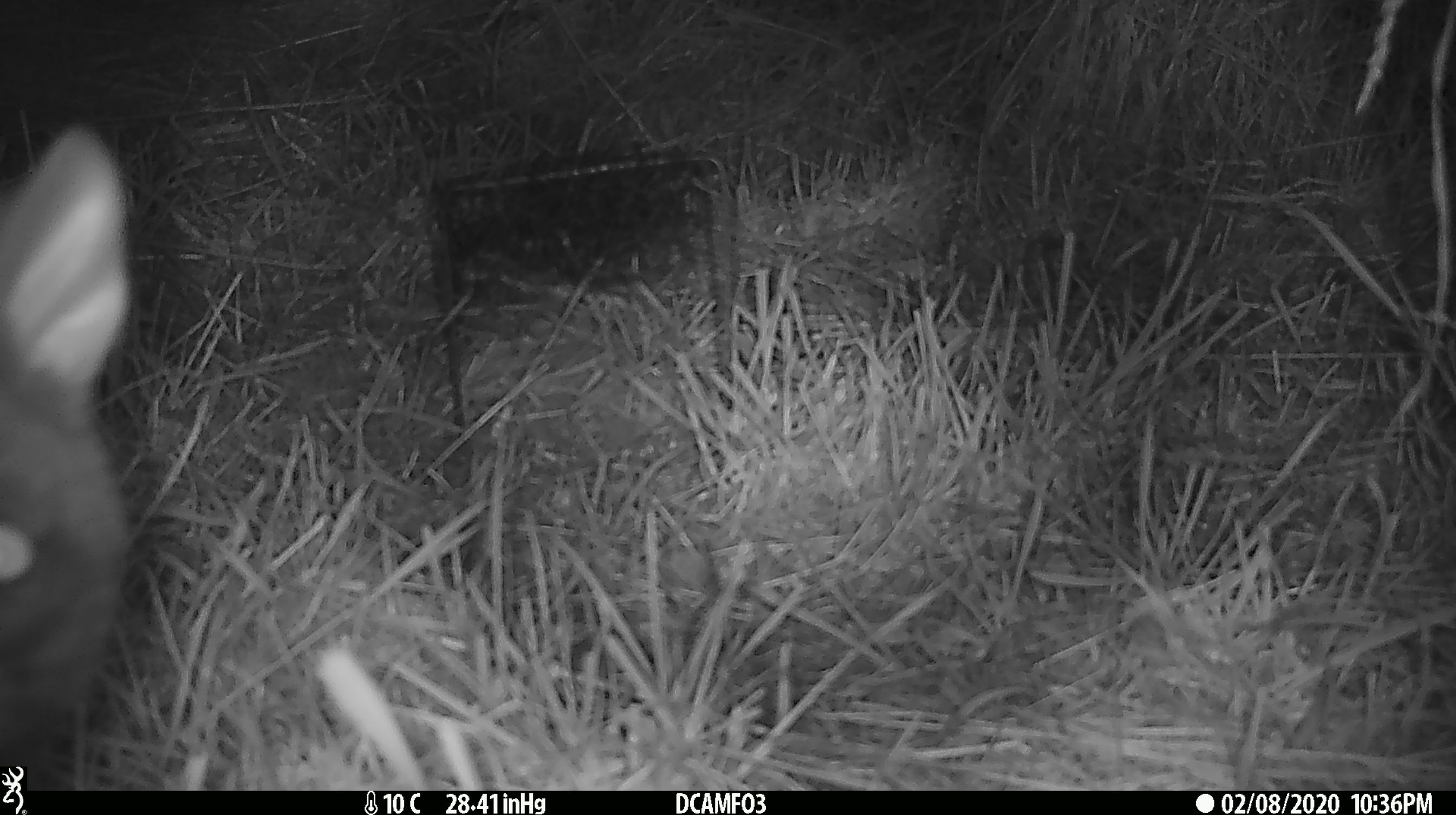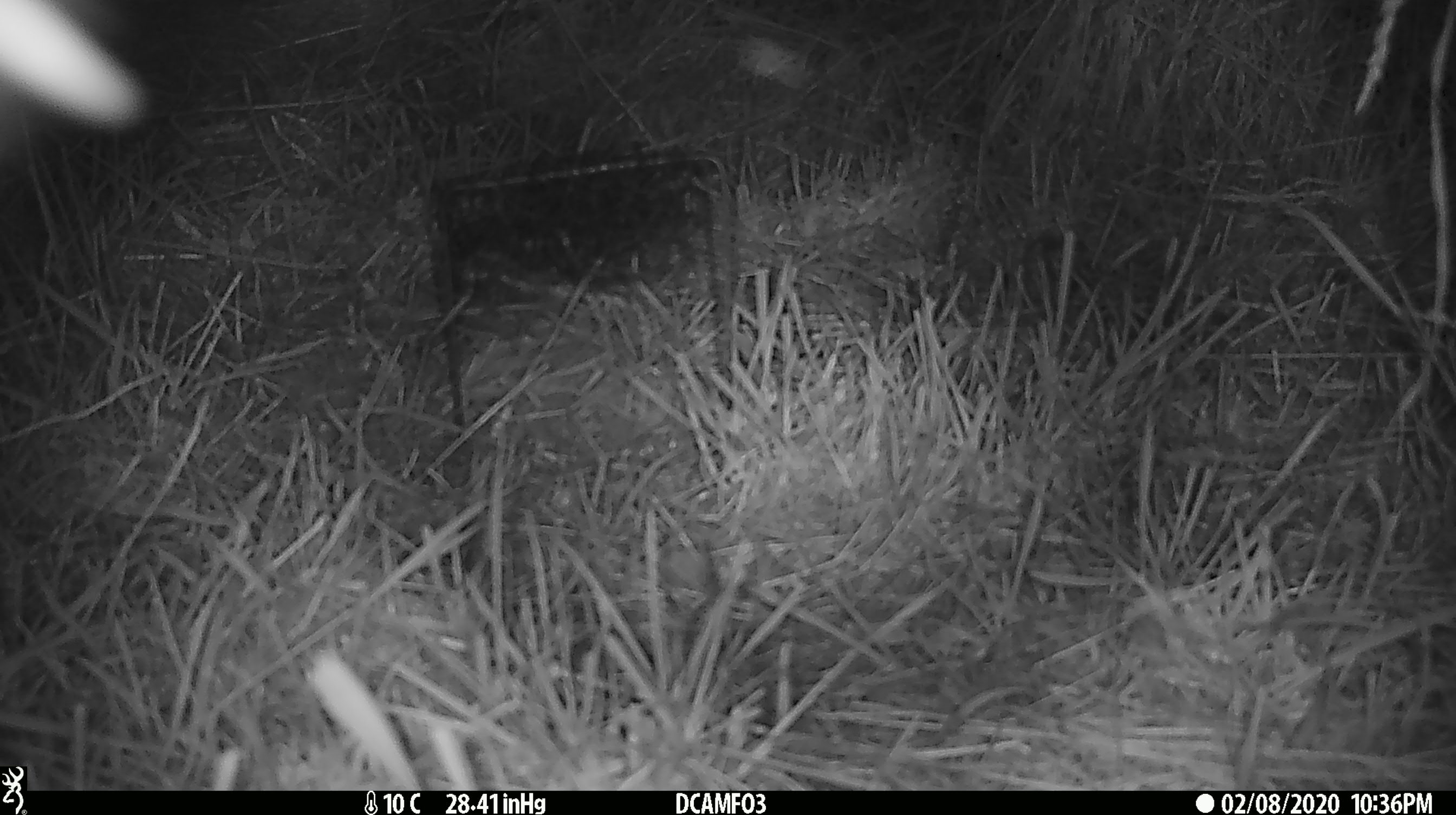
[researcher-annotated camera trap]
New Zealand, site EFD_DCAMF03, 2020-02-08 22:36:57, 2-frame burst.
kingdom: Animalia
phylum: Chordata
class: Mammalia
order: Diprotodontia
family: Phalangeridae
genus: Trichosurus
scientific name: Trichosurus vulpecula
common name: common brushtail possum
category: possum